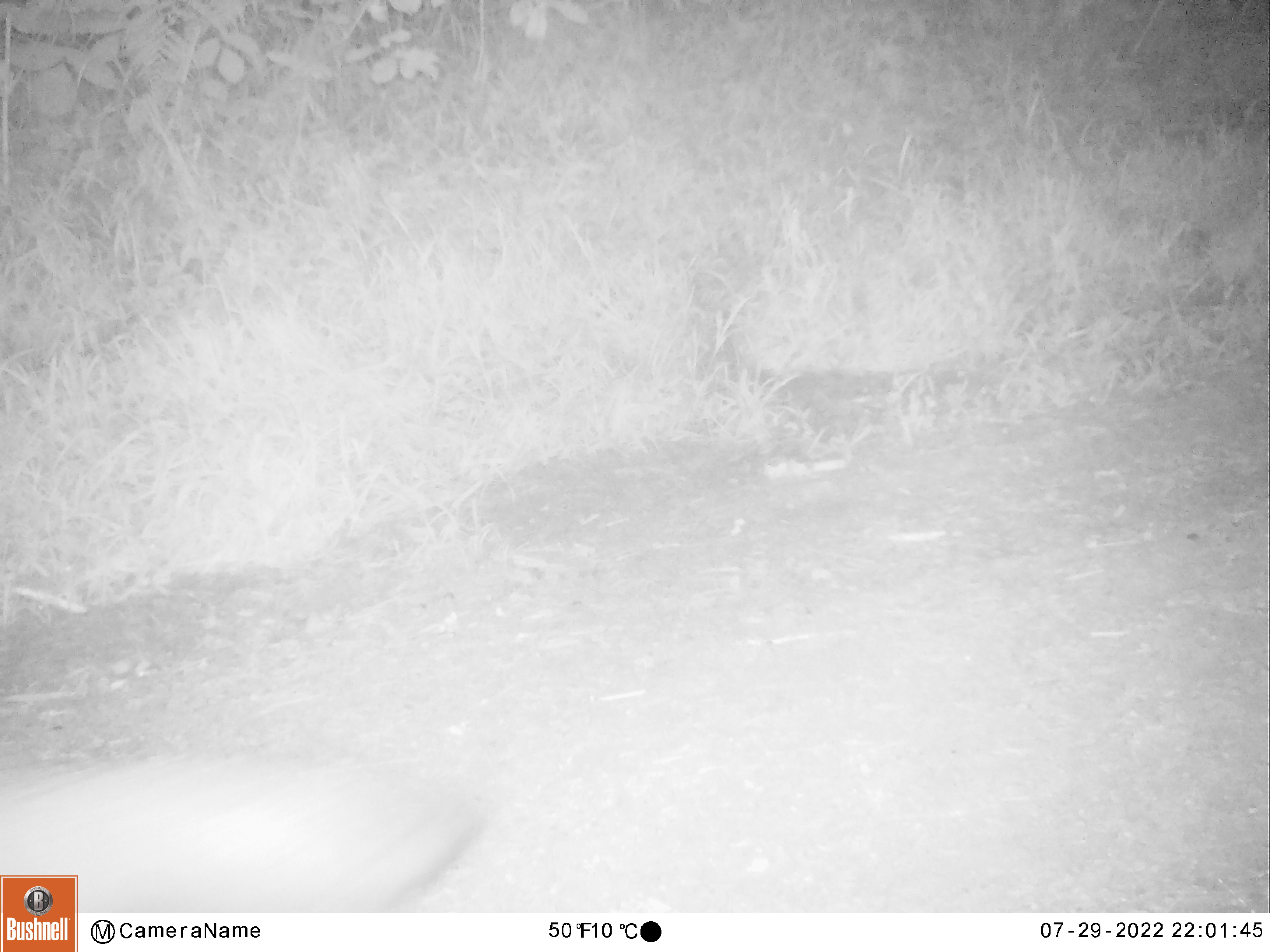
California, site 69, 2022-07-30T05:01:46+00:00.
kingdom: Animalia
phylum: Chordata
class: Mammalia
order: Carnivora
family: Canidae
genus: Urocyon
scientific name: Urocyon cinereoargenteus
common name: gray fox